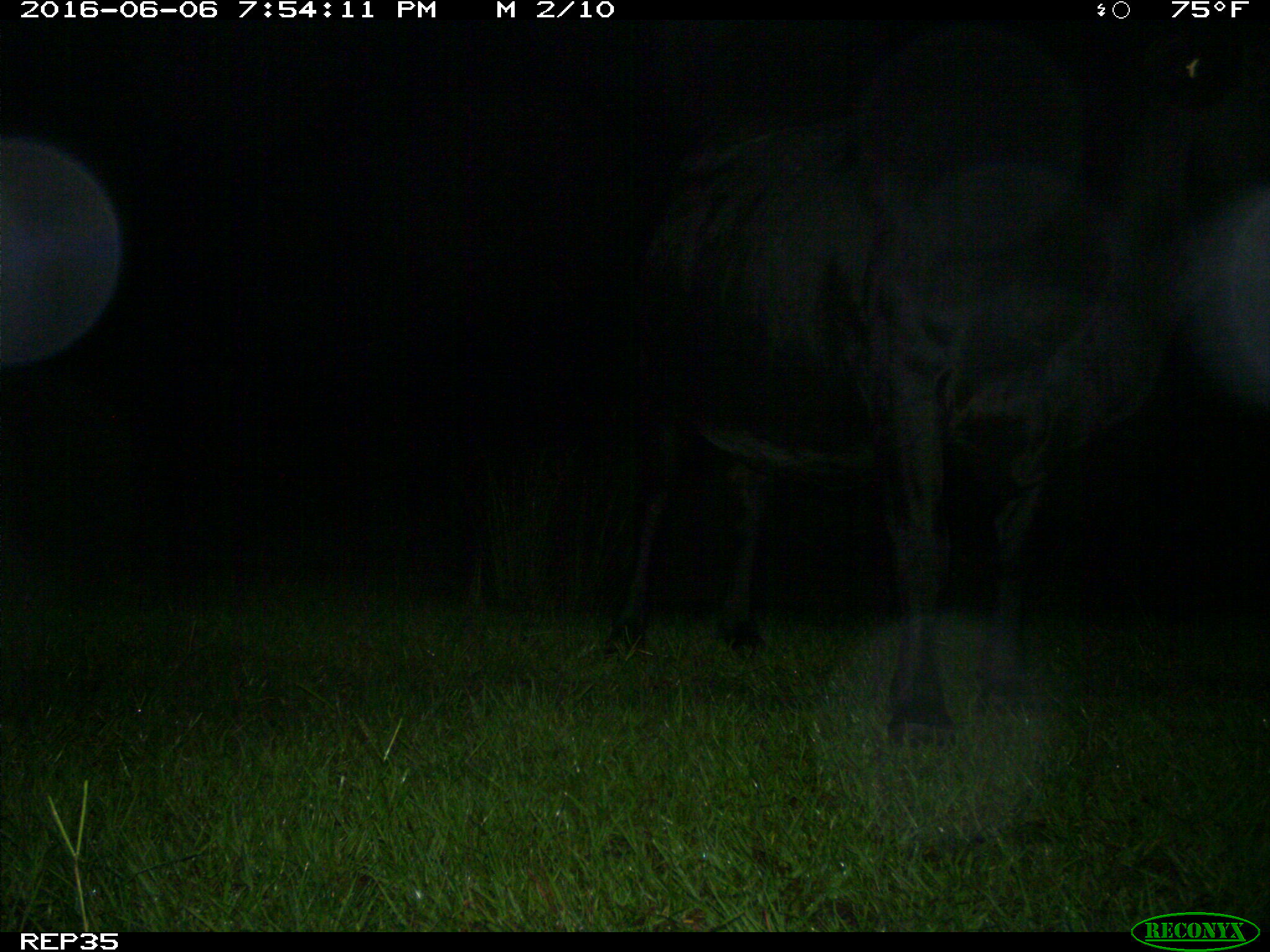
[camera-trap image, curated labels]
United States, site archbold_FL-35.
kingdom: Animalia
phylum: Chordata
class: Mammalia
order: Artiodactyla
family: Bovidae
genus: Bos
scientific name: Bos taurus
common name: domestic cow